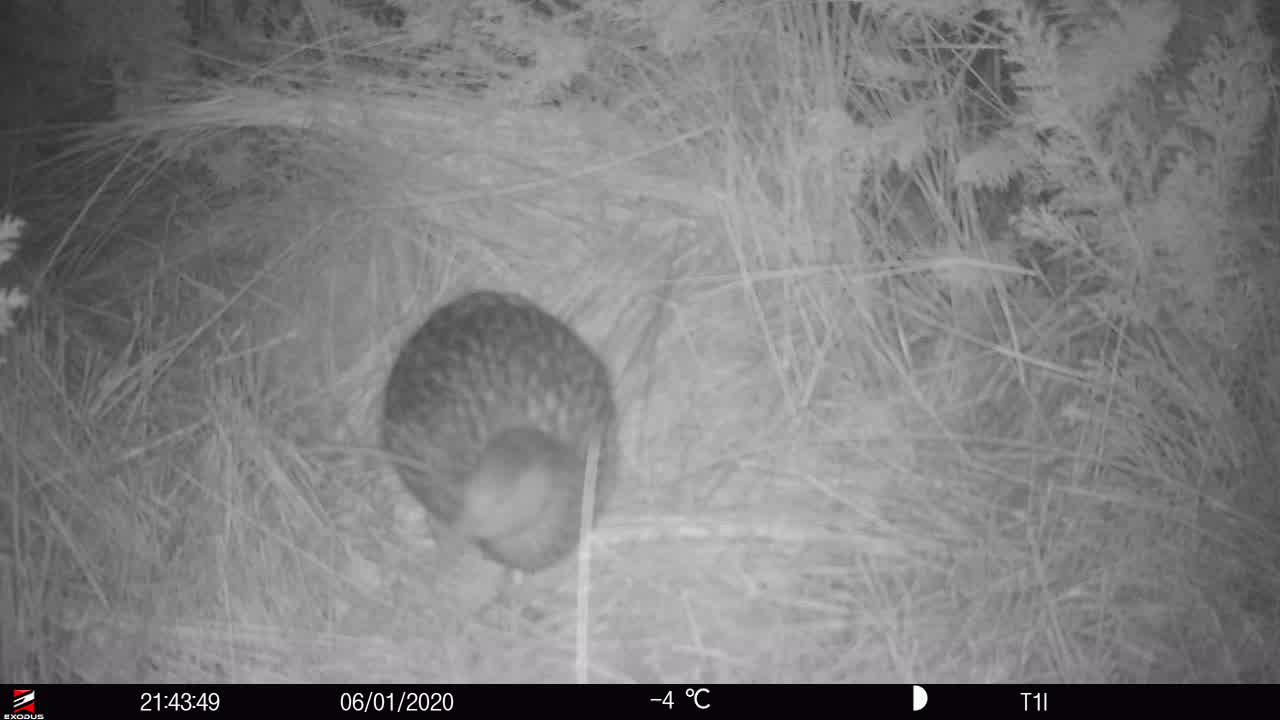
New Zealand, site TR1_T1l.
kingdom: Animalia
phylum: Chordata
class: Aves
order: Gruiformes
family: Rallidae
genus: Gallirallus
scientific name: Gallirallus australis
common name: weka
Weka (Gallirallus australis).